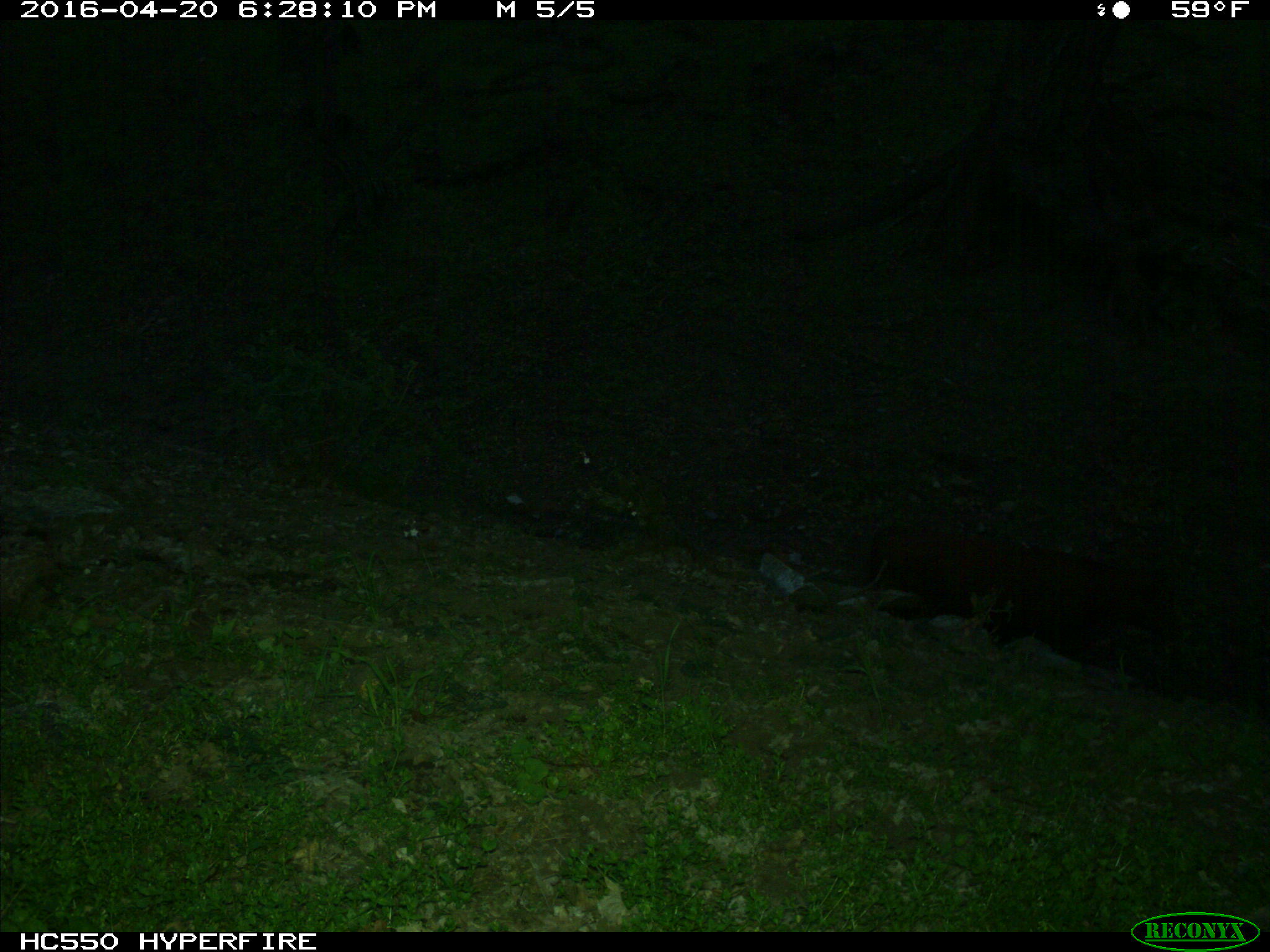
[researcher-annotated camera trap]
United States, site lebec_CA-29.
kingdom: Animalia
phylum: Chordata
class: Mammalia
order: Artiodactyla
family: Bovidae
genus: Bos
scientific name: Bos taurus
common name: domestic cow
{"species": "Bos taurus (domestic cow)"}